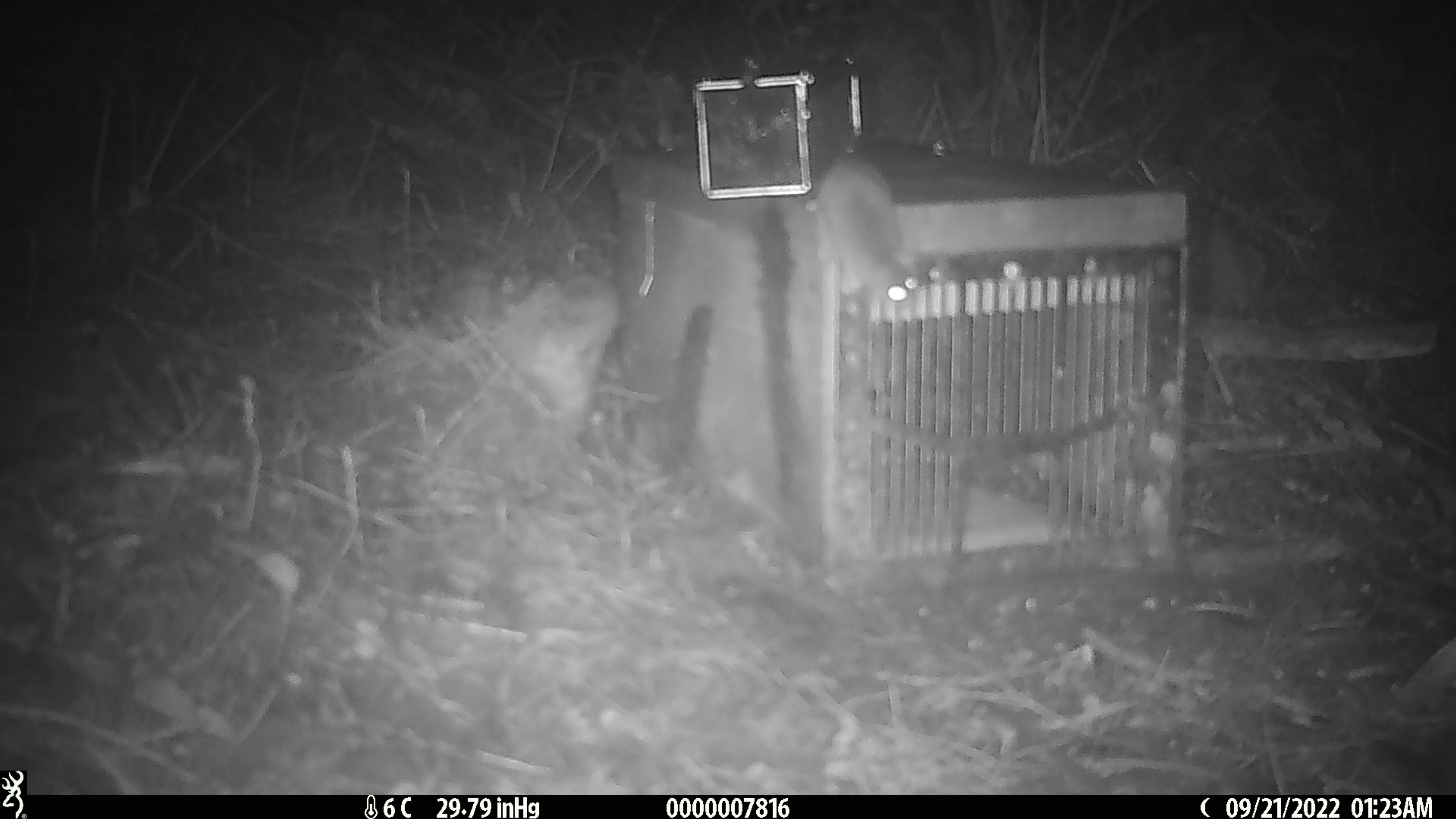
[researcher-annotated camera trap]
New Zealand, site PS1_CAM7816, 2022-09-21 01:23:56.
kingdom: Animalia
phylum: Chordata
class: Mammalia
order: Rodentia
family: Muridae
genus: Mus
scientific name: Mus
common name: mouse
Mouse (Mus).